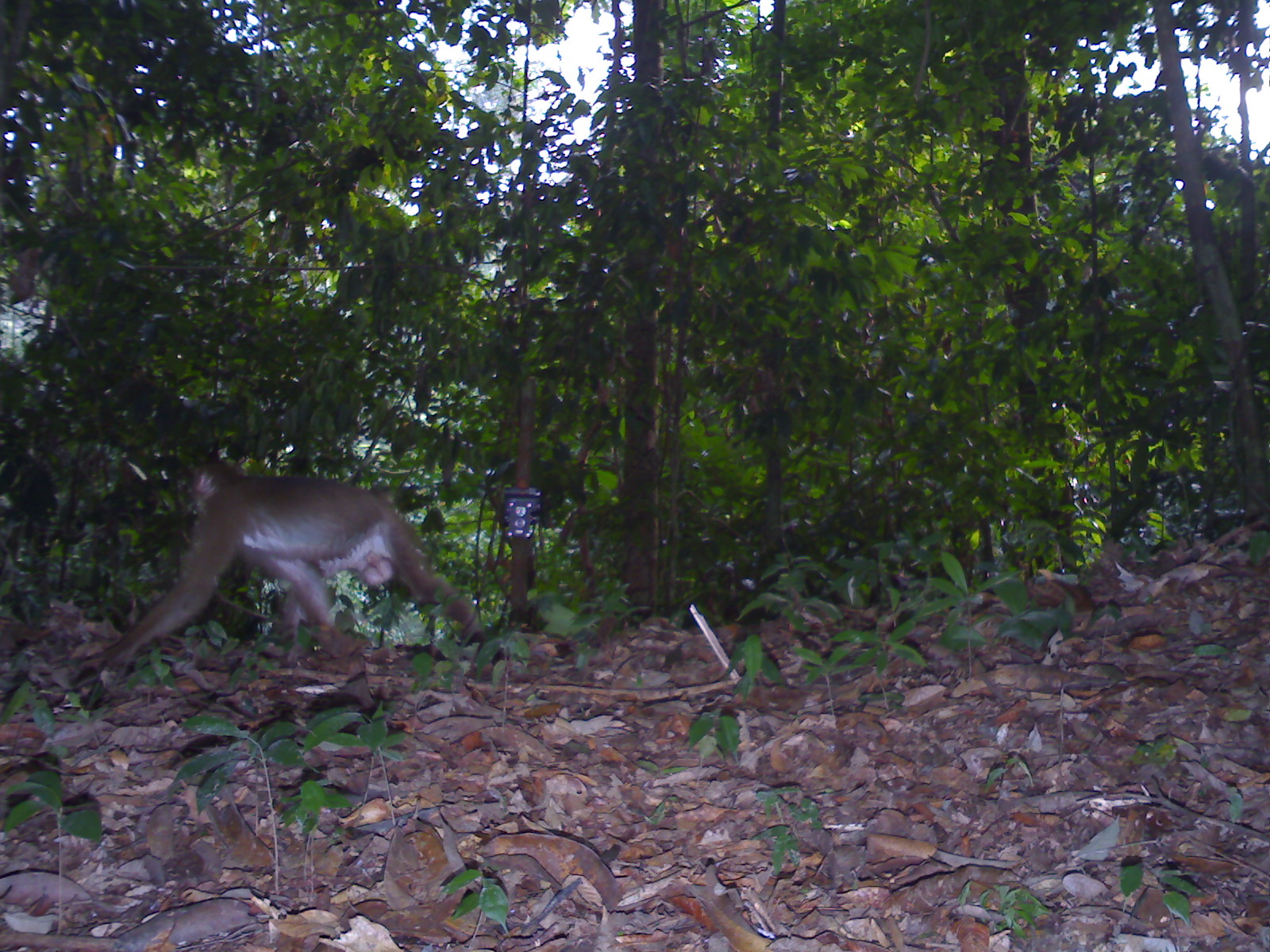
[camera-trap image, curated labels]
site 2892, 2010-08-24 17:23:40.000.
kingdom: Animalia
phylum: Chordata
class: Mammalia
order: Primates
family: Cercopithecidae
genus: Macaca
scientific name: Macaca nemestrina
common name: southern pig-tailed macaque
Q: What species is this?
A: Macaca nemestrina (southern pig-tailed macaque).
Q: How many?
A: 1.